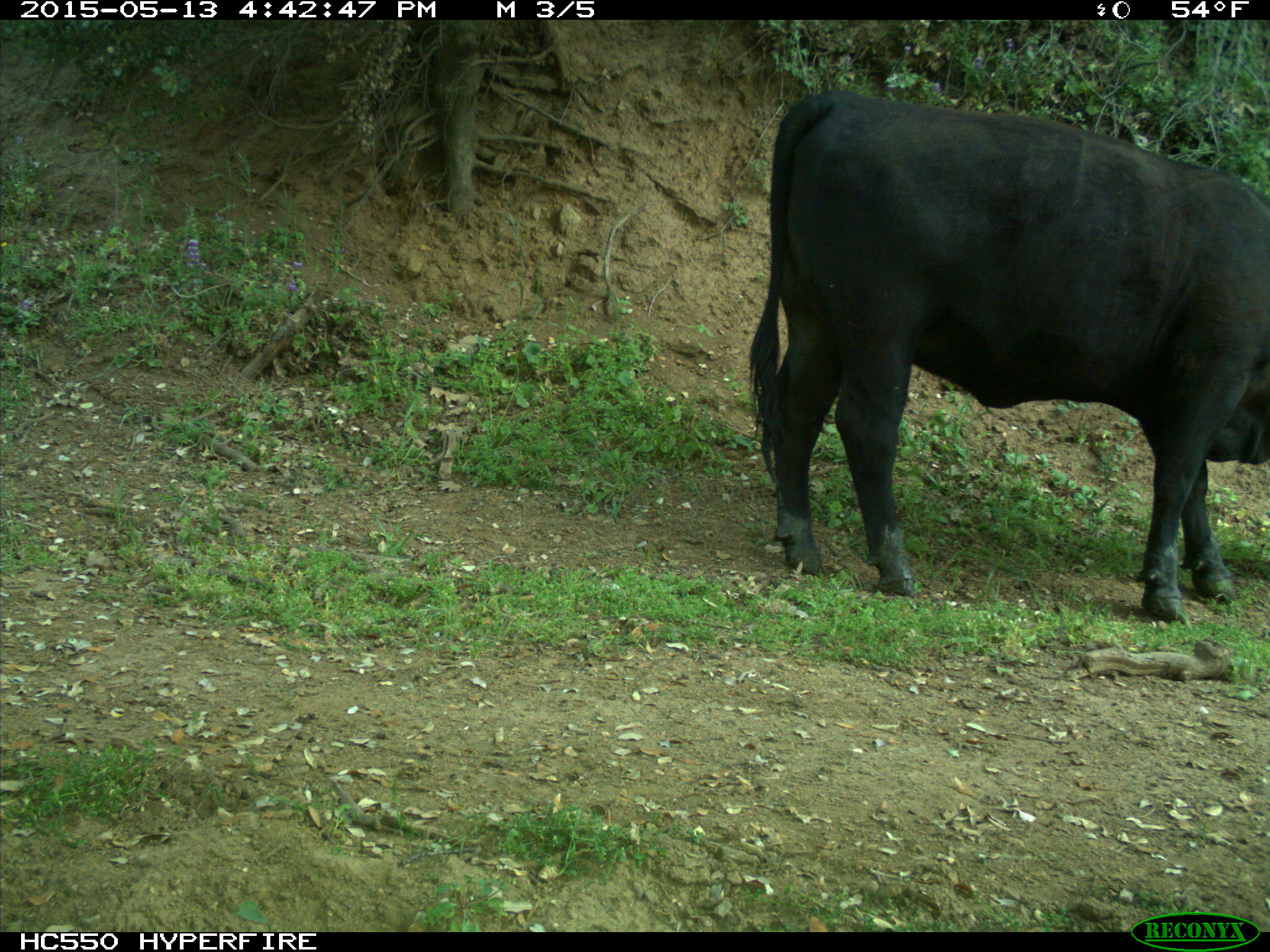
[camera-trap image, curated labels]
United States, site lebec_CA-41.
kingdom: Animalia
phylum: Chordata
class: Mammalia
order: Artiodactyla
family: Bovidae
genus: Bos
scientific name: Bos taurus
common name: domestic cow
Bos taurus (domestic cow).